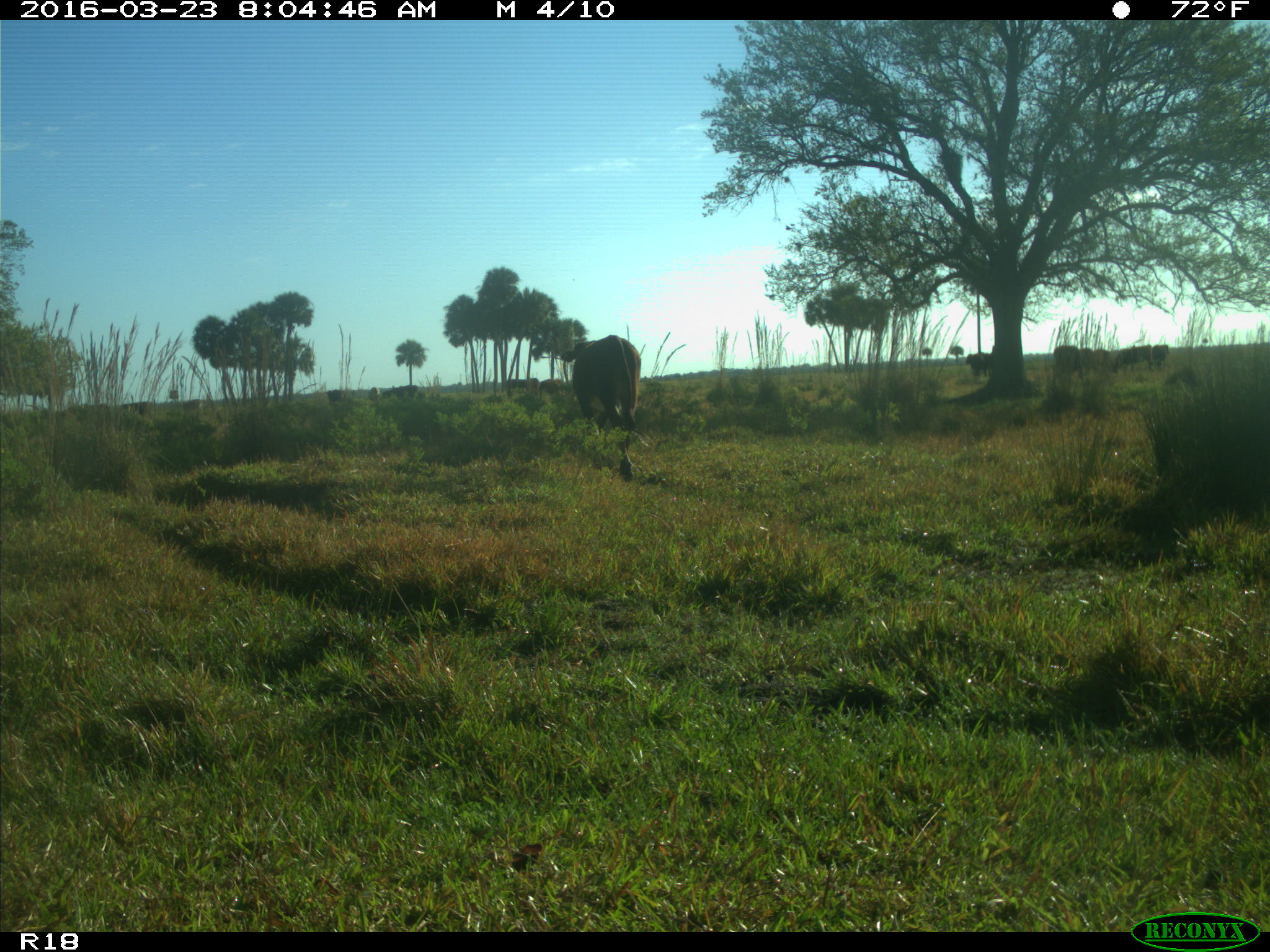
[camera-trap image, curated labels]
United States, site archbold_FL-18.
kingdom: Animalia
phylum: Chordata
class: Mammalia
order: Artiodactyla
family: Bovidae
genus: Bos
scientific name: Bos taurus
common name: domestic cow